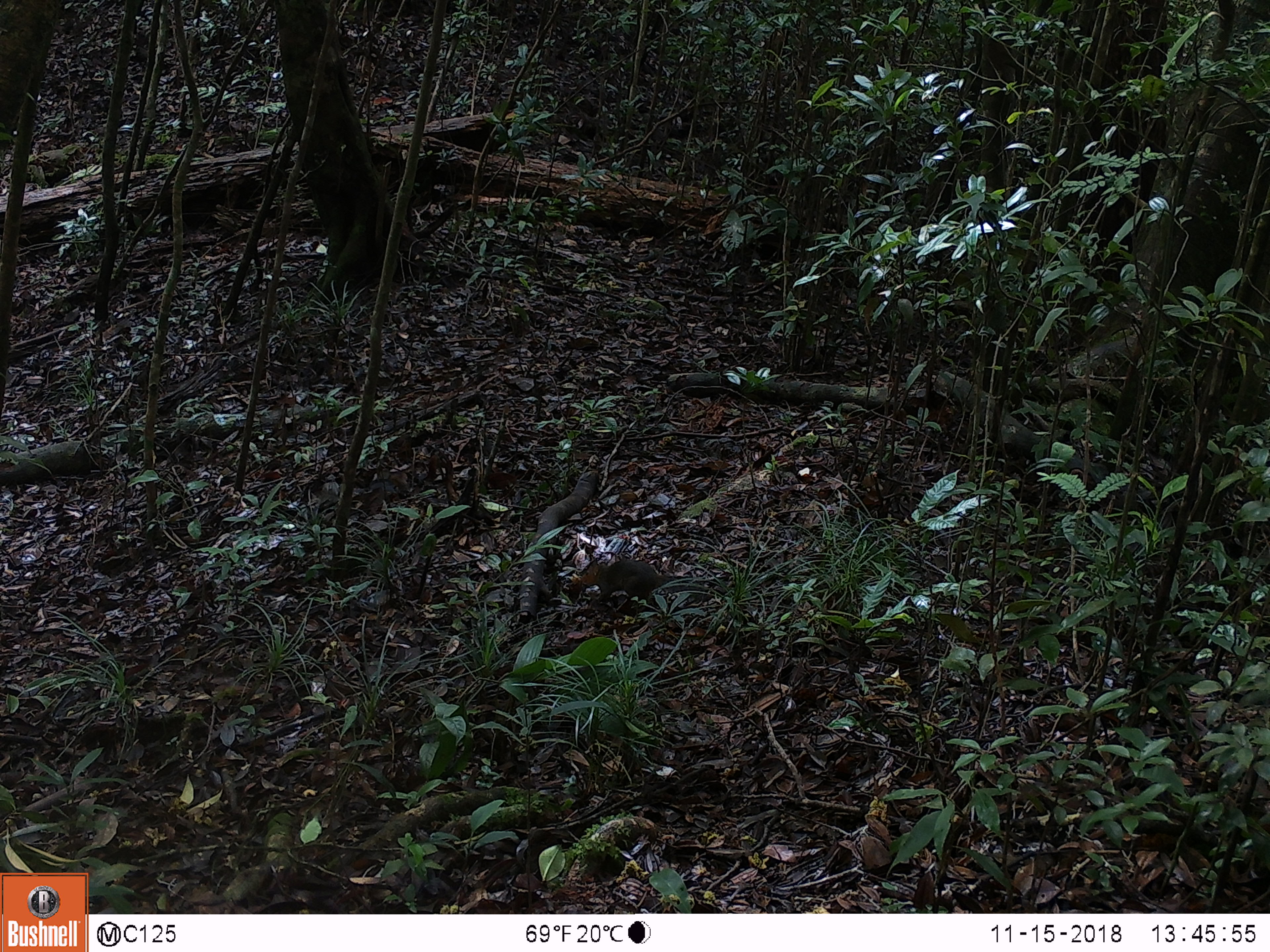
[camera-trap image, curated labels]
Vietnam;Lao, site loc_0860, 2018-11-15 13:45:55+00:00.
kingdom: Animalia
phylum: Chordata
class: Mammalia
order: Rodentia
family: Sciuridae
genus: Dremomys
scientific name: Dremomys rufigenis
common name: red-cheeked squirrel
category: red cheeked squirrel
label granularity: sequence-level